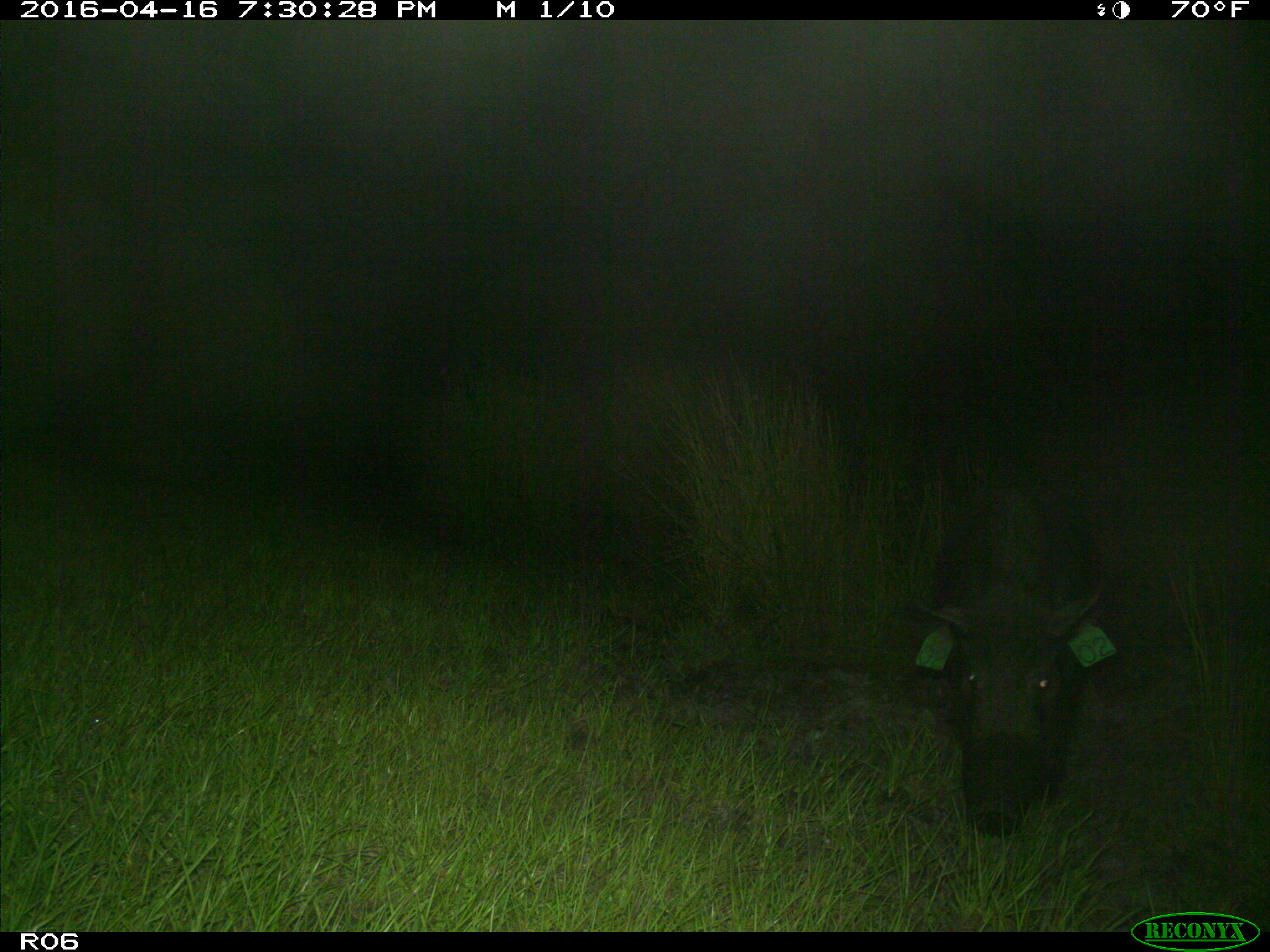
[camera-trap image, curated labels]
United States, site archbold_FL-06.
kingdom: Animalia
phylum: Chordata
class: Mammalia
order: Artiodactyla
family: Suidae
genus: Sus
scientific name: Sus scrofa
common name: wild boar